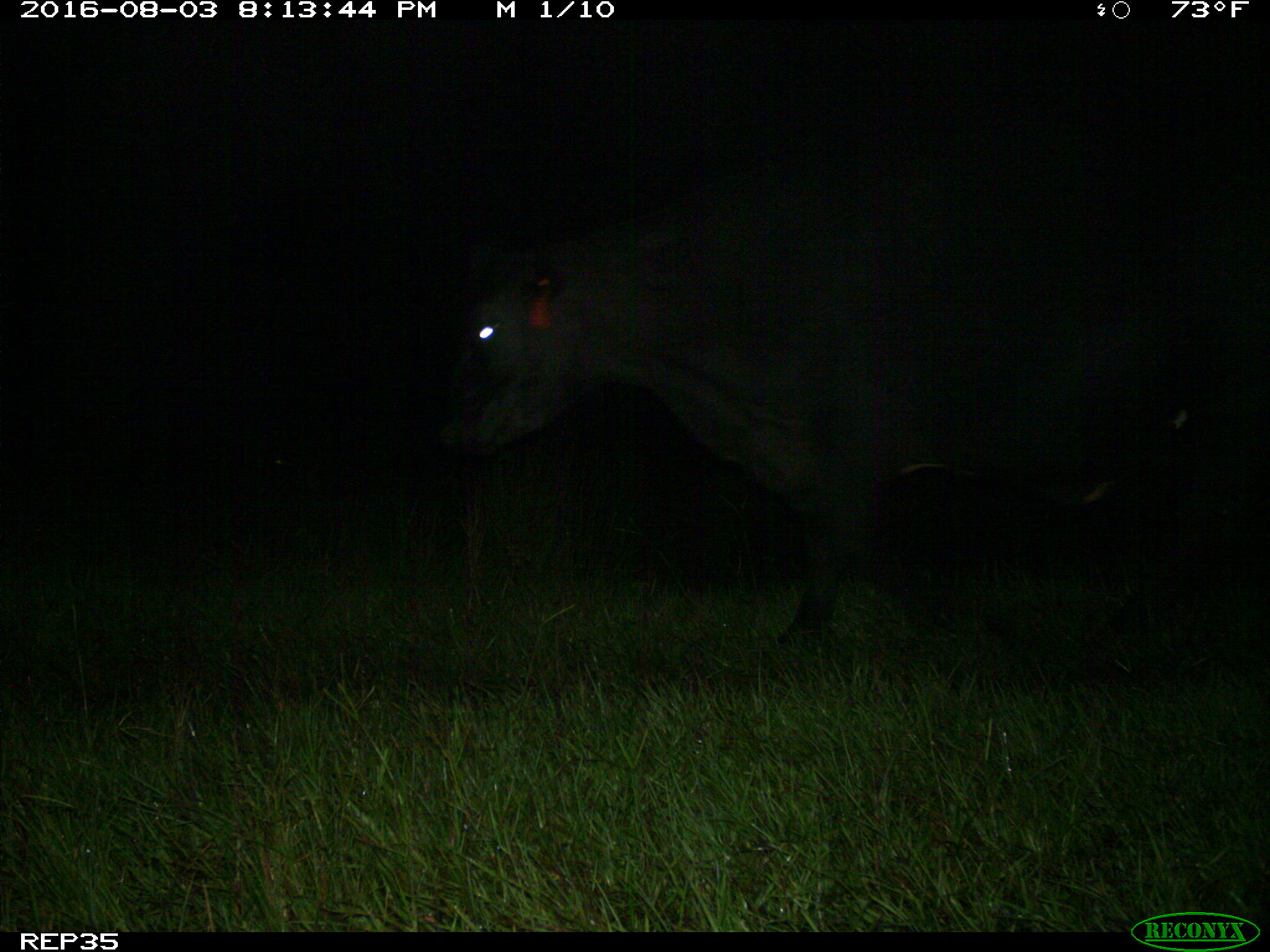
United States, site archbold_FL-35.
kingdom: Animalia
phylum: Chordata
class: Mammalia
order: Artiodactyla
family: Bovidae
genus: Bos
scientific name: Bos taurus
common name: domestic cow